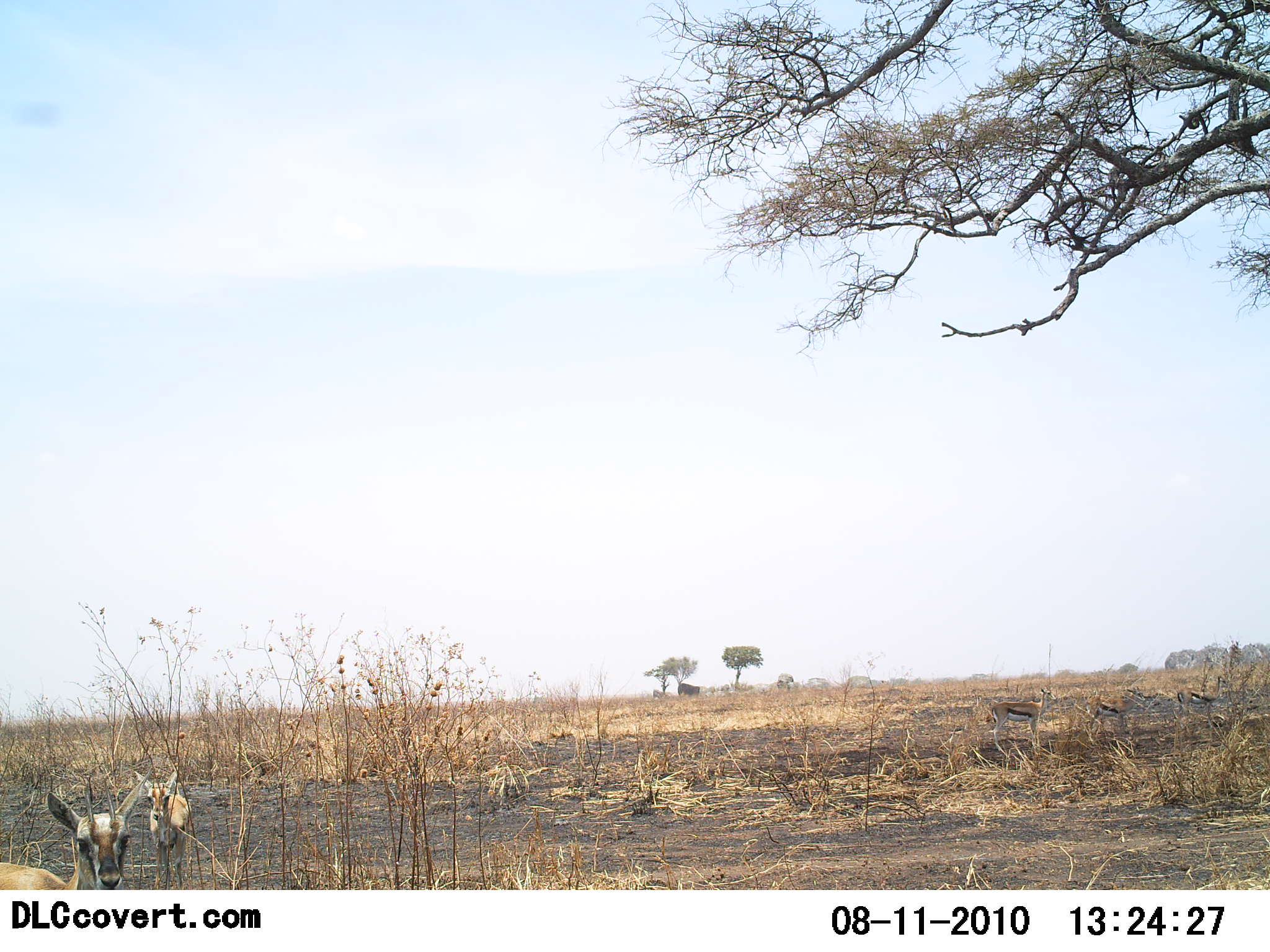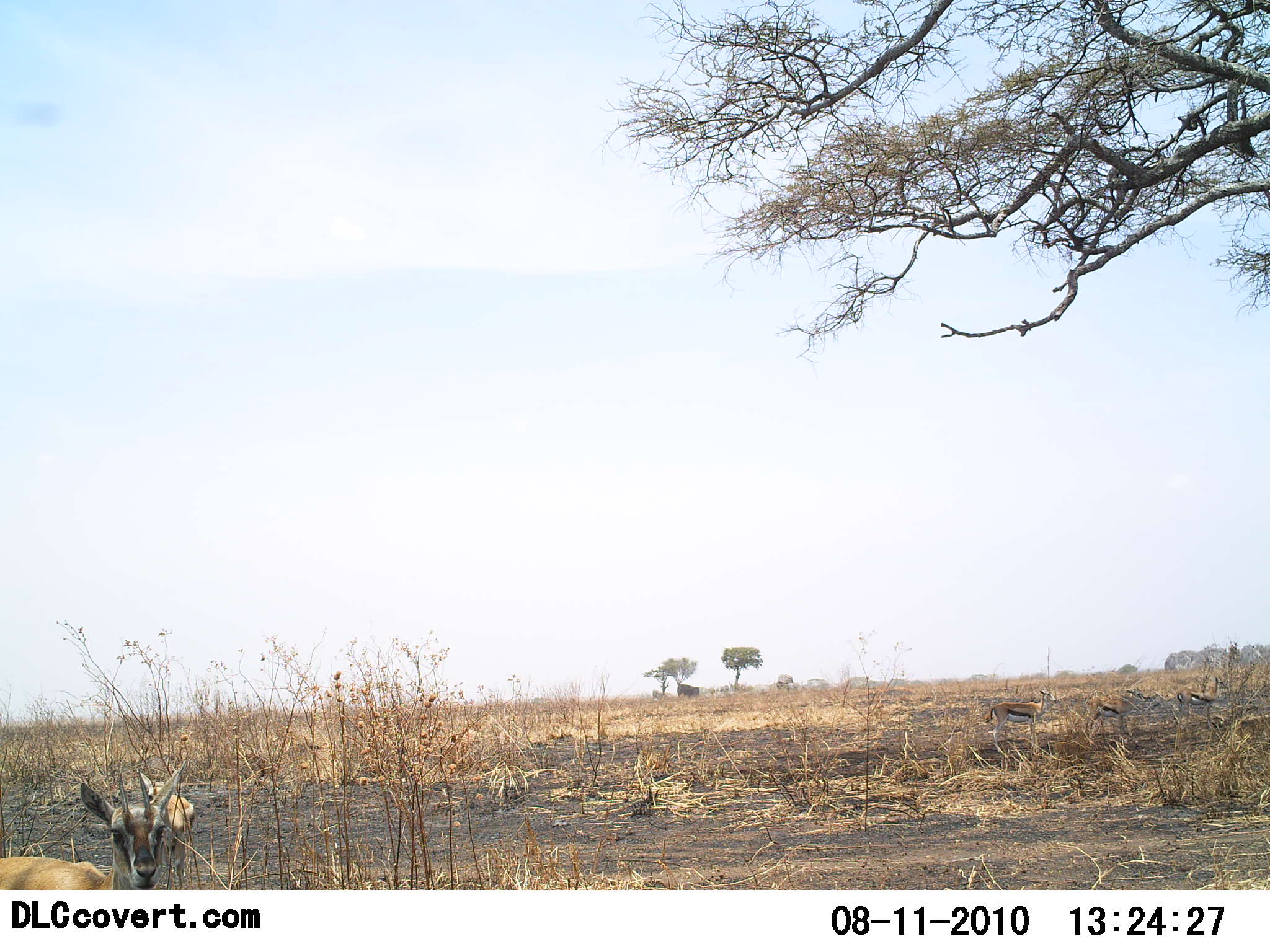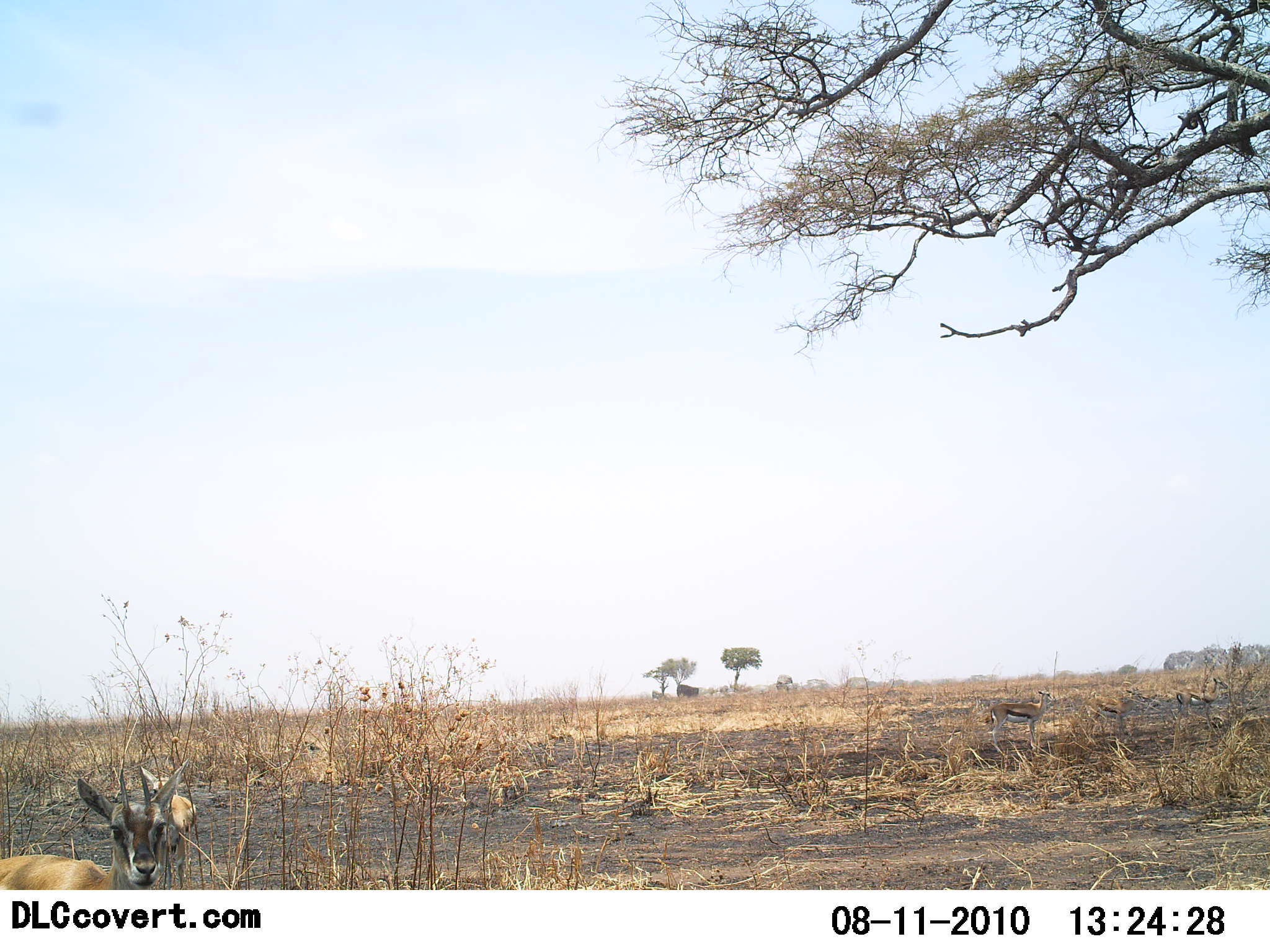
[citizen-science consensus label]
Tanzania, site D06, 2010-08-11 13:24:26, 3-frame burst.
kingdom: Animalia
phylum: Chordata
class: Mammalia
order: Artiodactyla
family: Bovidae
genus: Eudorcas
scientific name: Eudorcas thomsonii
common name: thomson's gazelle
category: gazellethomsons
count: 5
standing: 77%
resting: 8%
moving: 38%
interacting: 8%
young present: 15%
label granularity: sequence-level